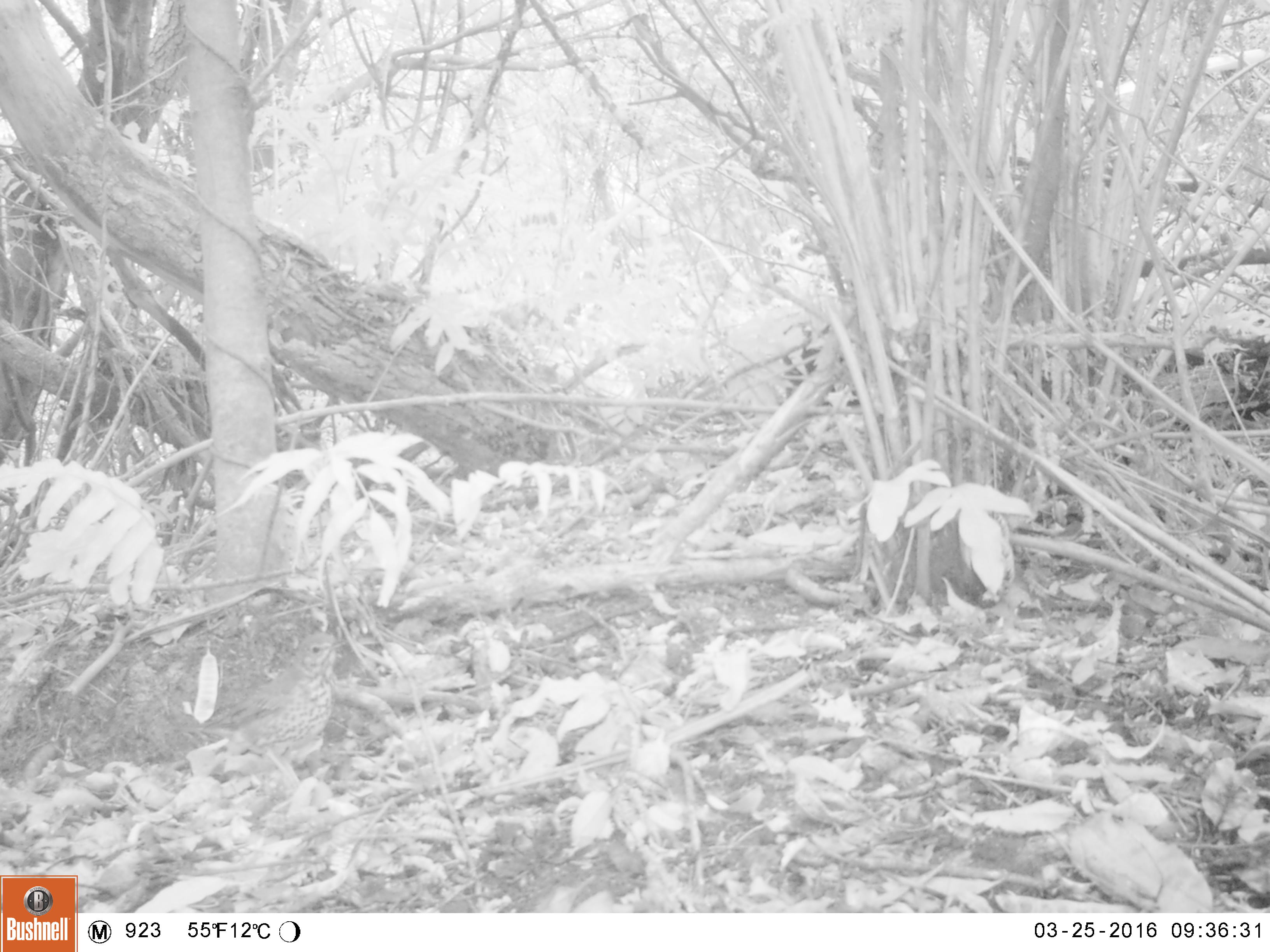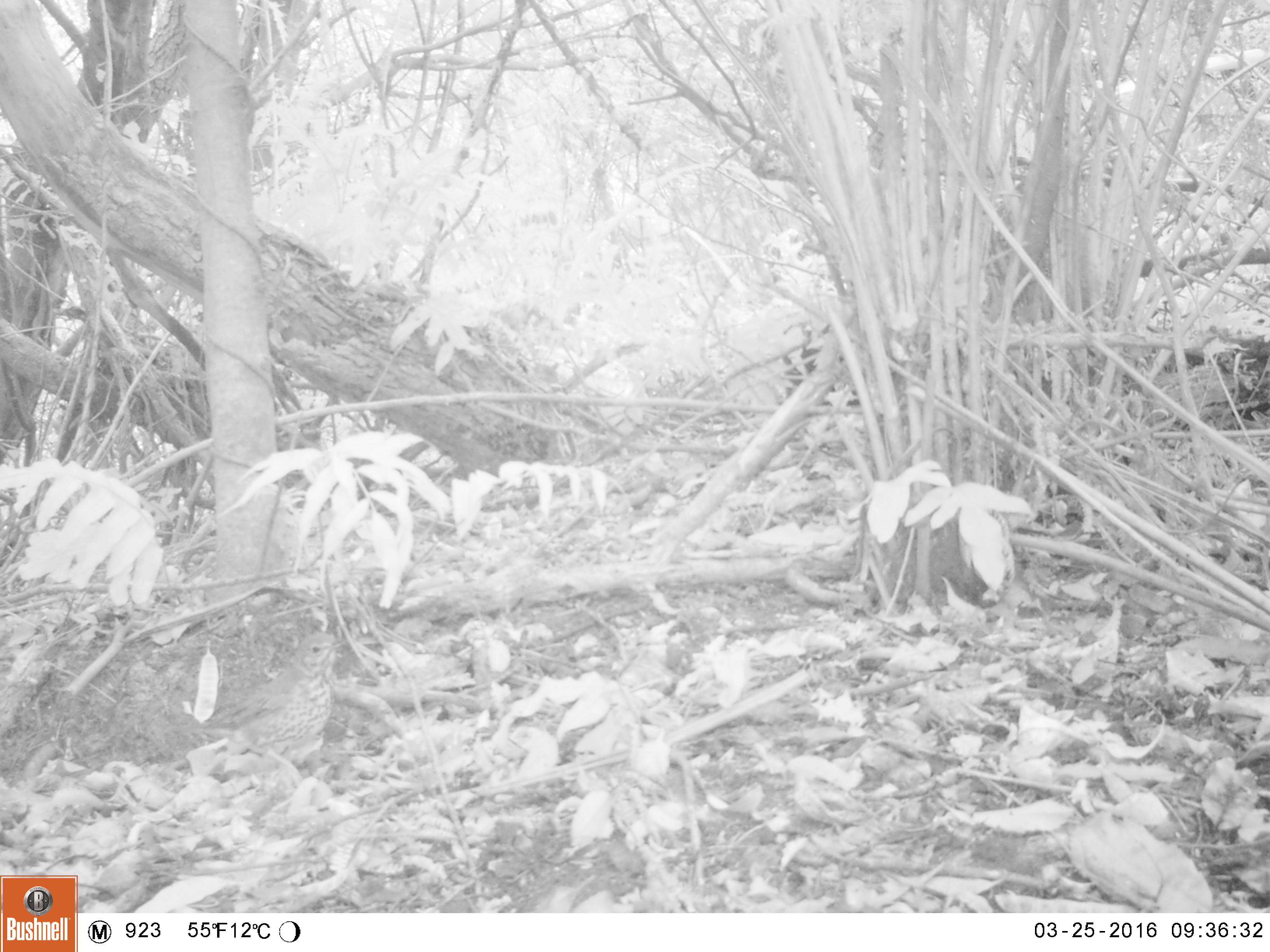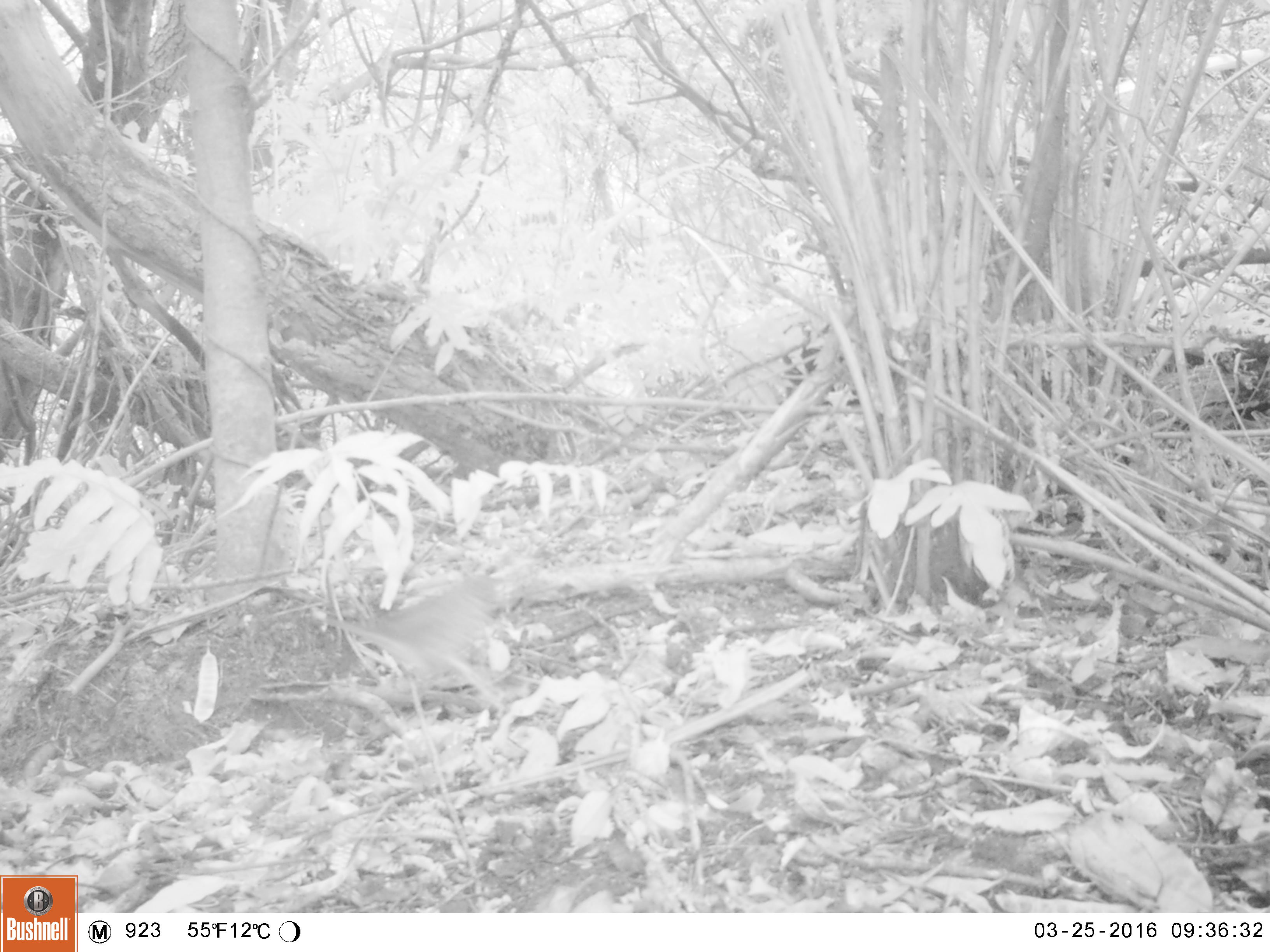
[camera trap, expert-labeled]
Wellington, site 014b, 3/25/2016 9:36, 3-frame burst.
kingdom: Animalia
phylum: Chordata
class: Aves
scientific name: Aves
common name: bird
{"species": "bird (Aves)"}